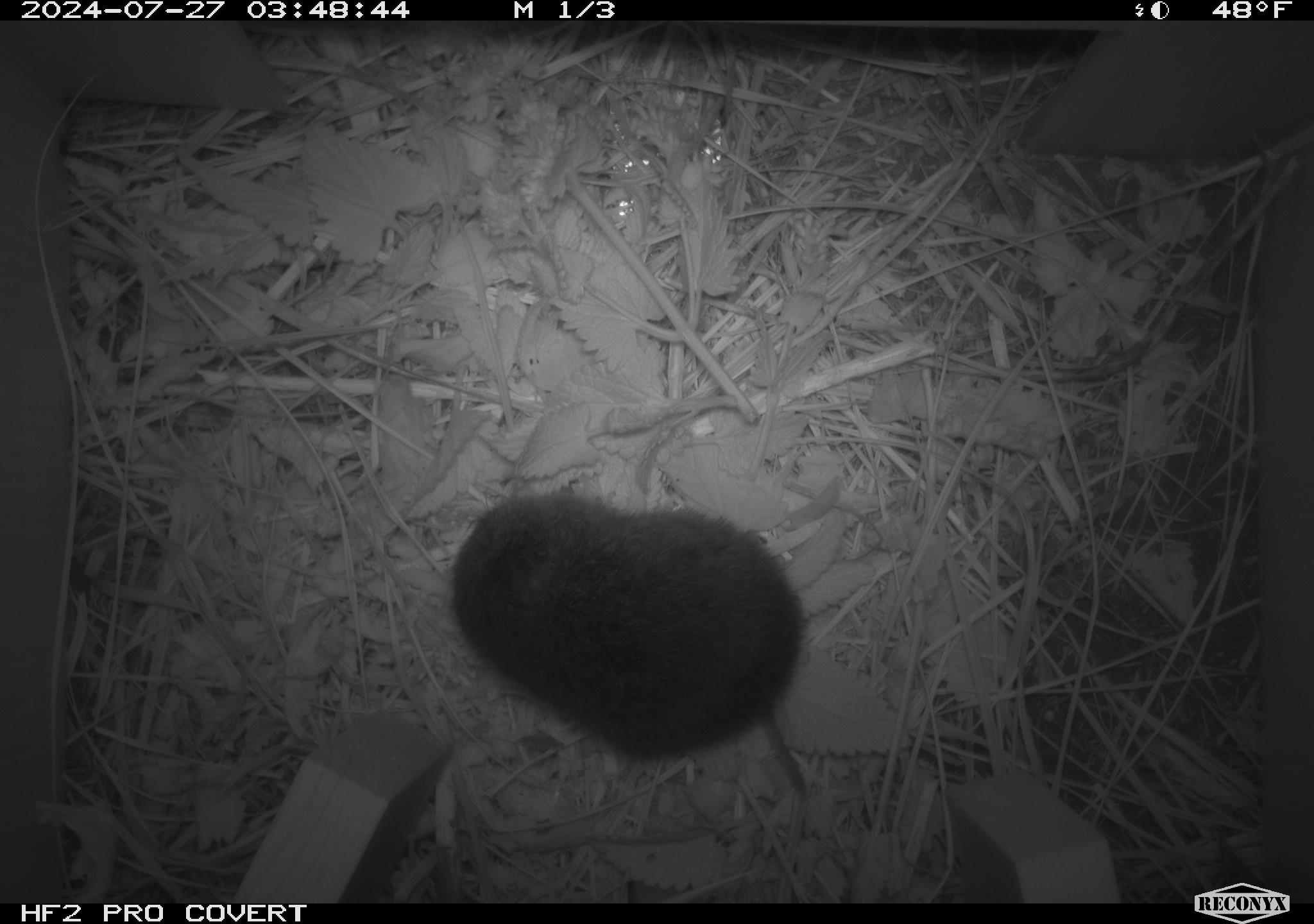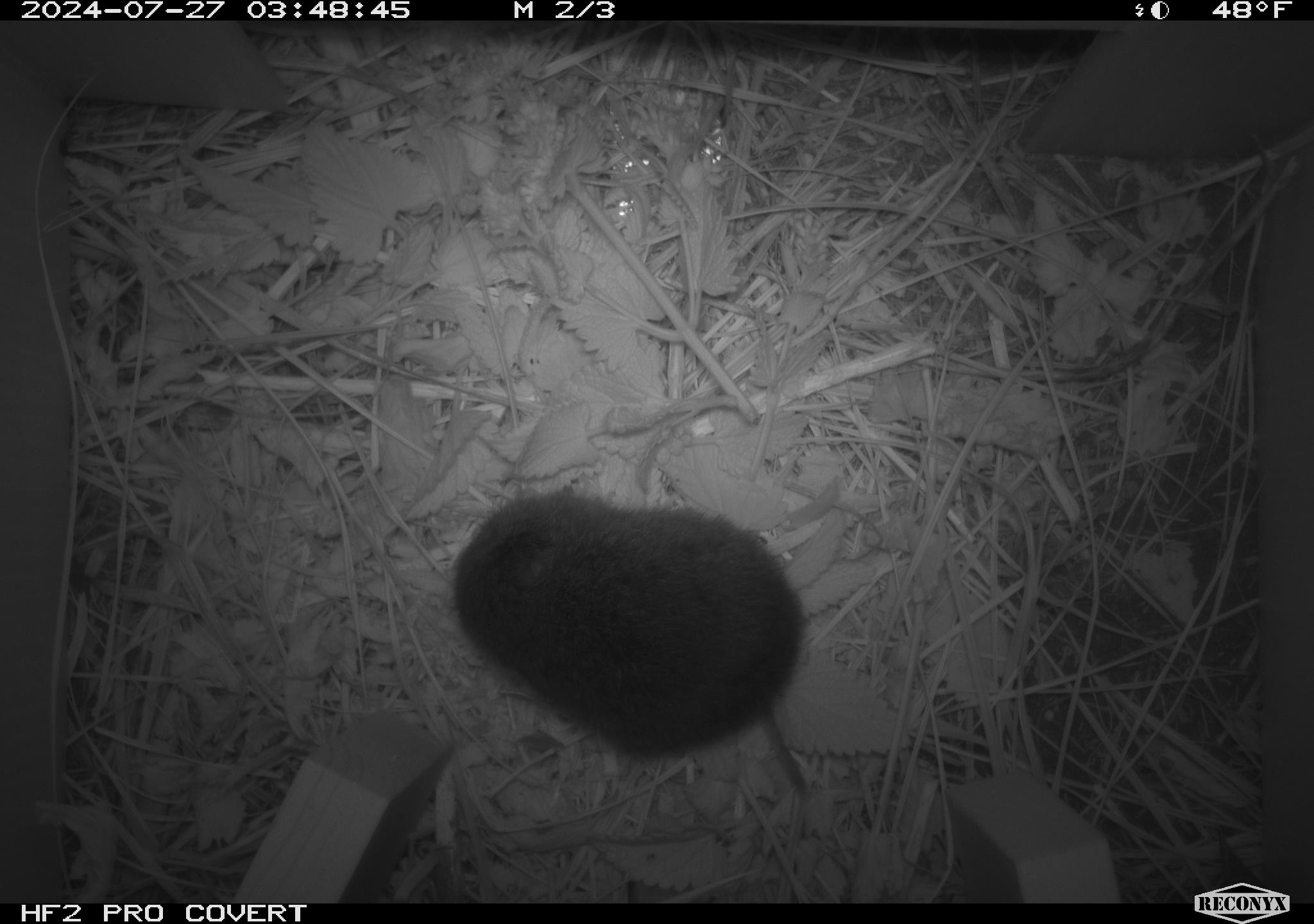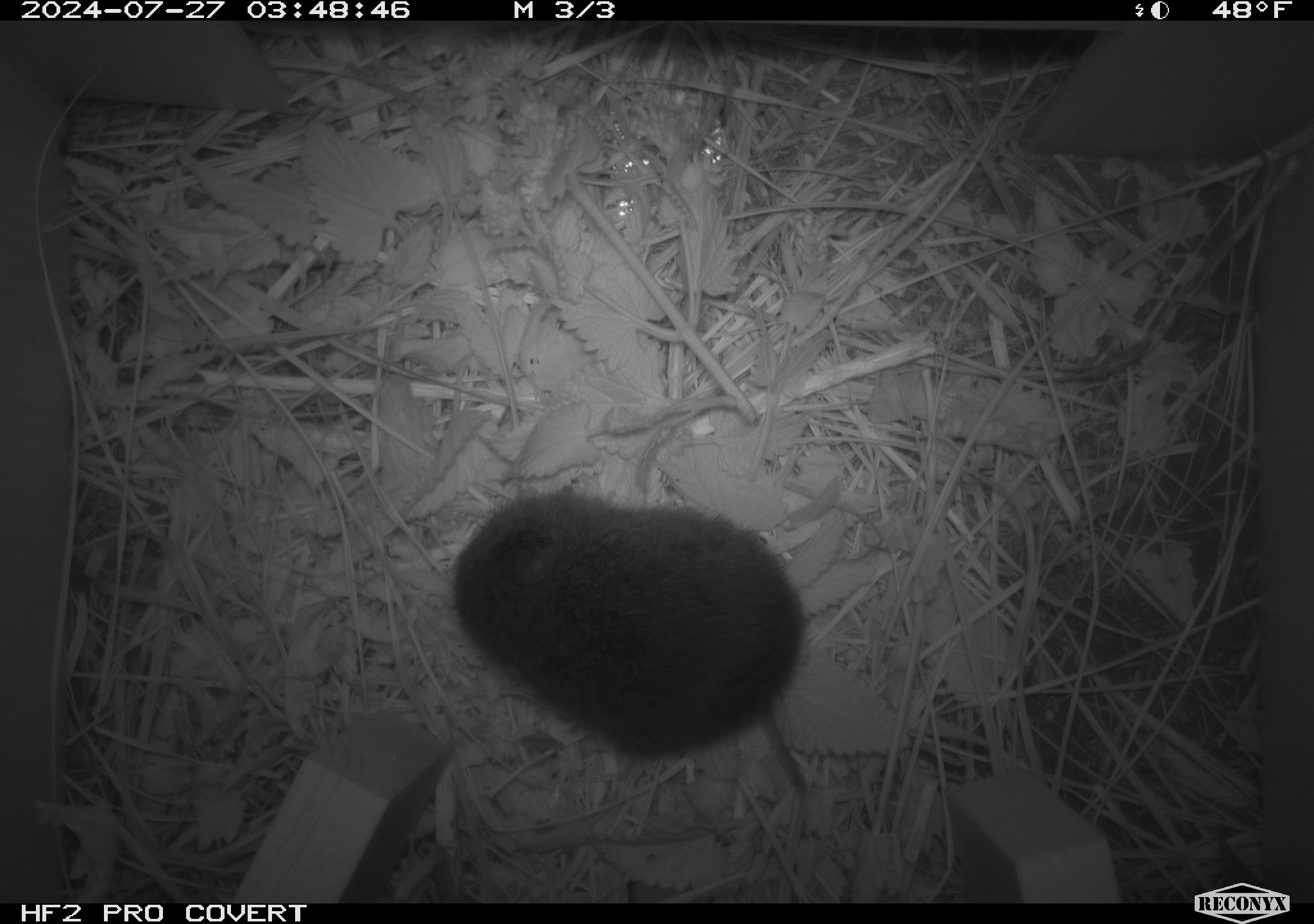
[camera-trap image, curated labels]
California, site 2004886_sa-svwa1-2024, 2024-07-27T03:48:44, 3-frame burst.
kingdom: Animalia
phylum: Chordata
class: Mammalia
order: Rodentia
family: Cricetidae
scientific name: Arvicolinae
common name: voles, lemmings, and muskrats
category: arvicolinae subfamily